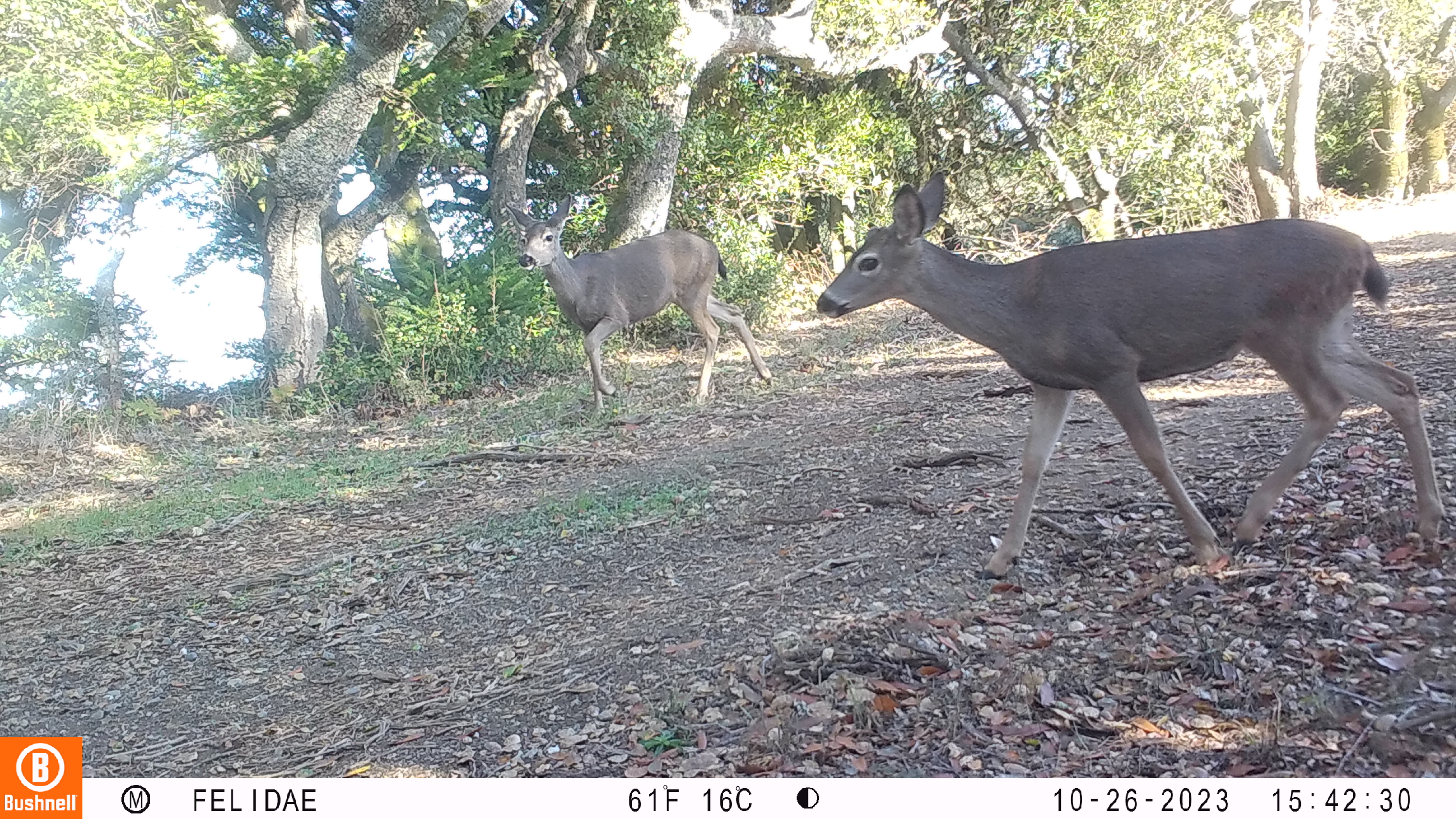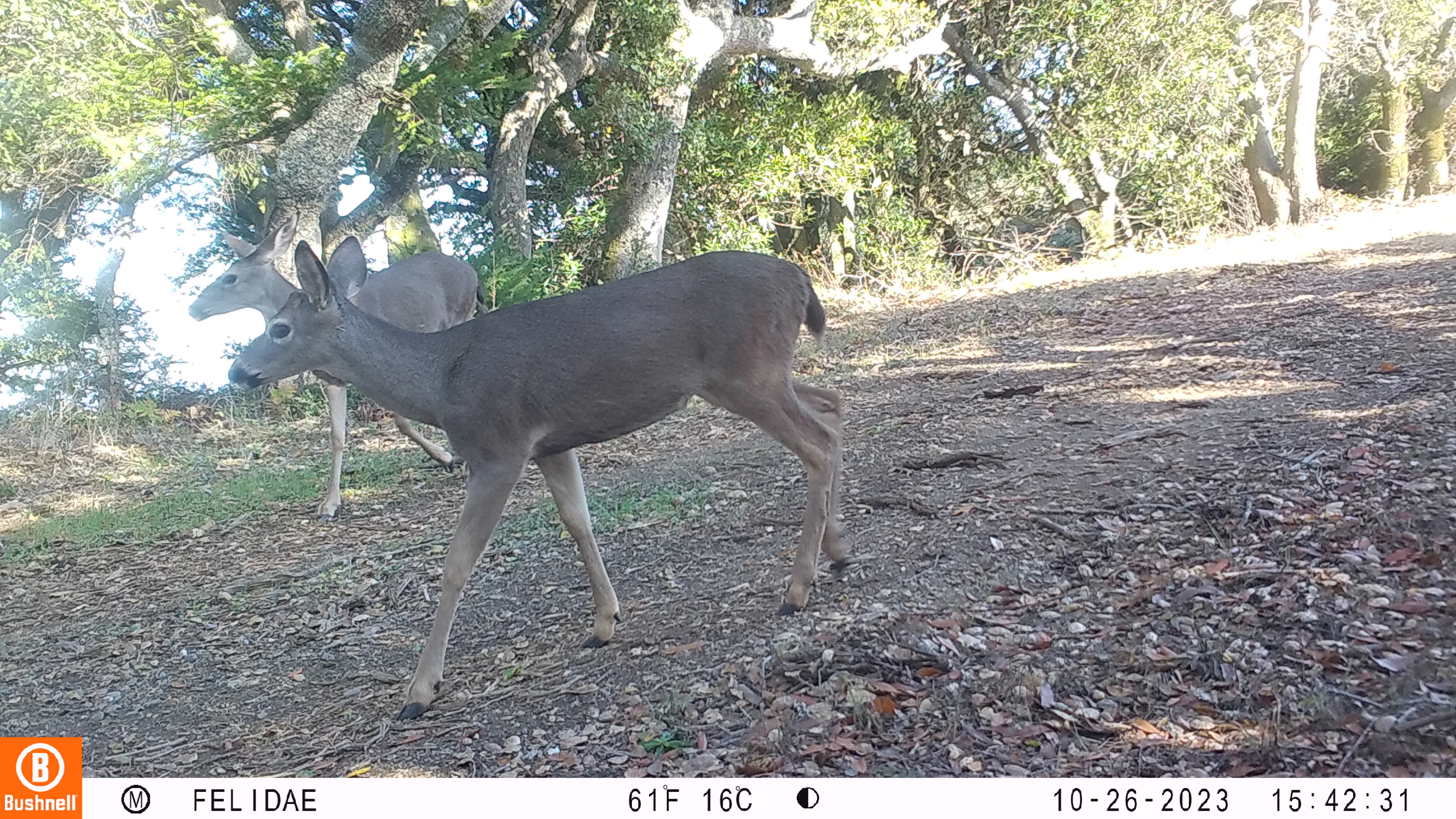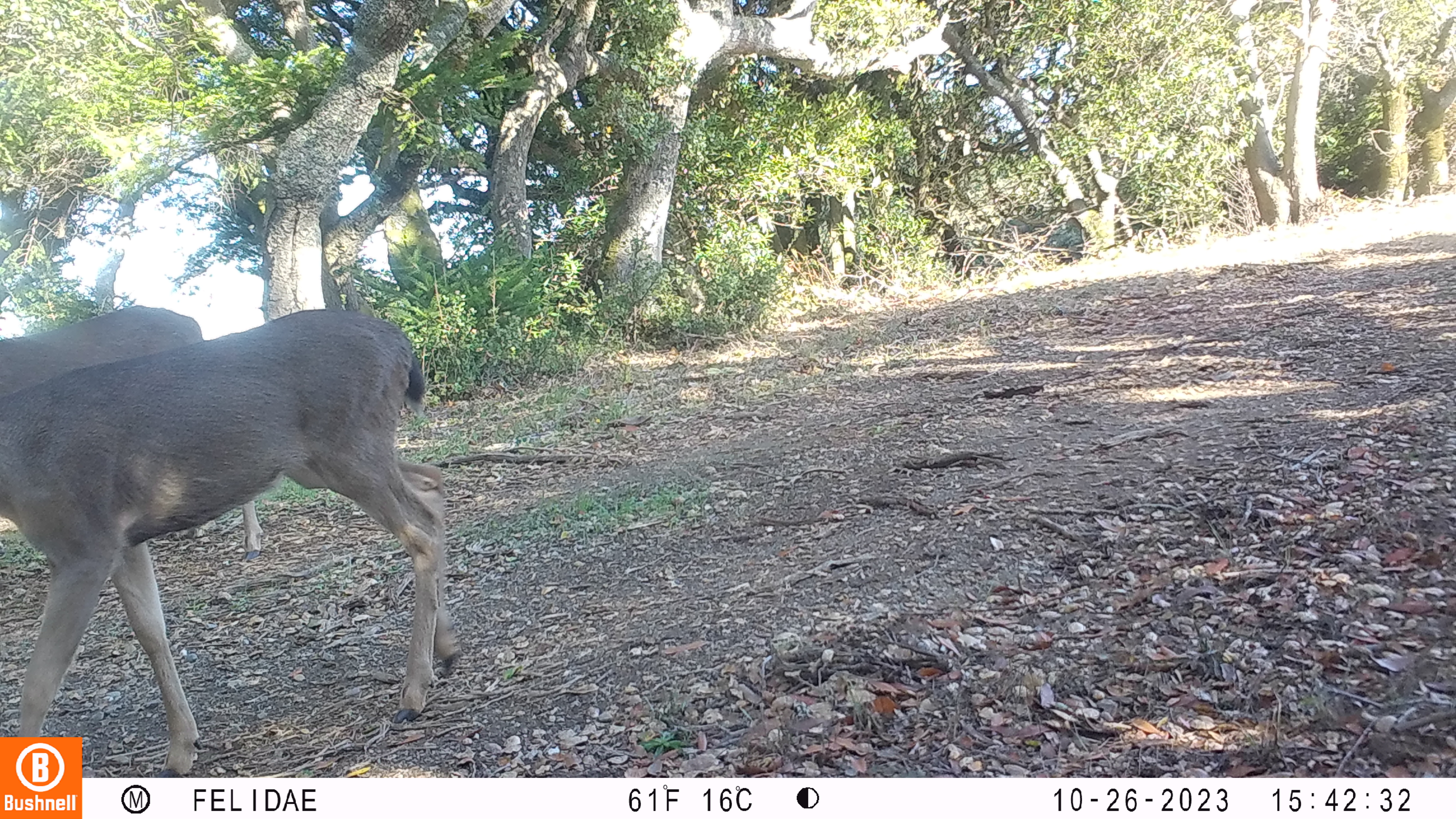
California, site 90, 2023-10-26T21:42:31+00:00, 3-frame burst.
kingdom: Animalia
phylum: Chordata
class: Mammalia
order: Artiodactyla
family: Cervidae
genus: Odocoileus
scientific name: Odocoileus hemionus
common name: mule deer